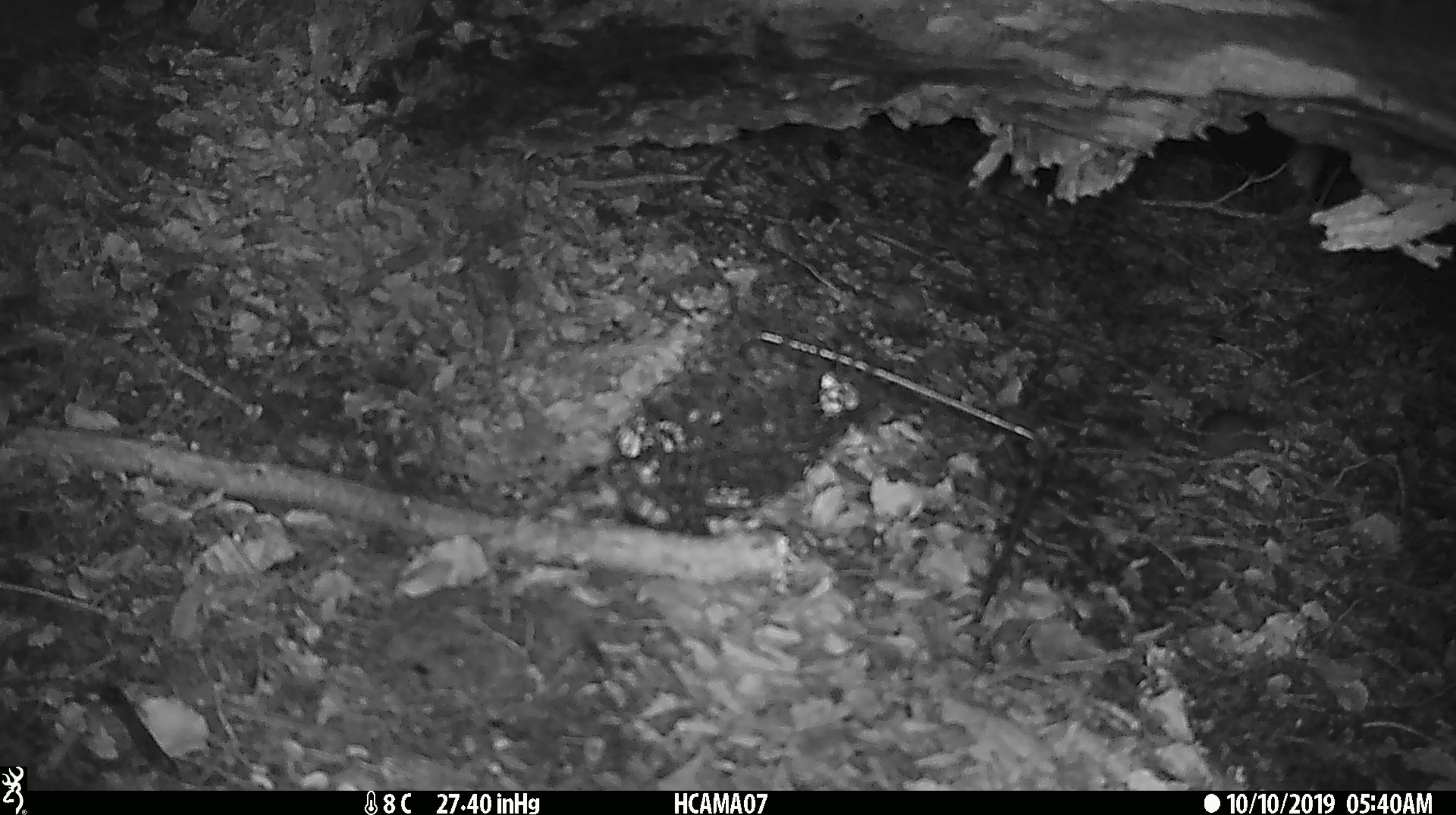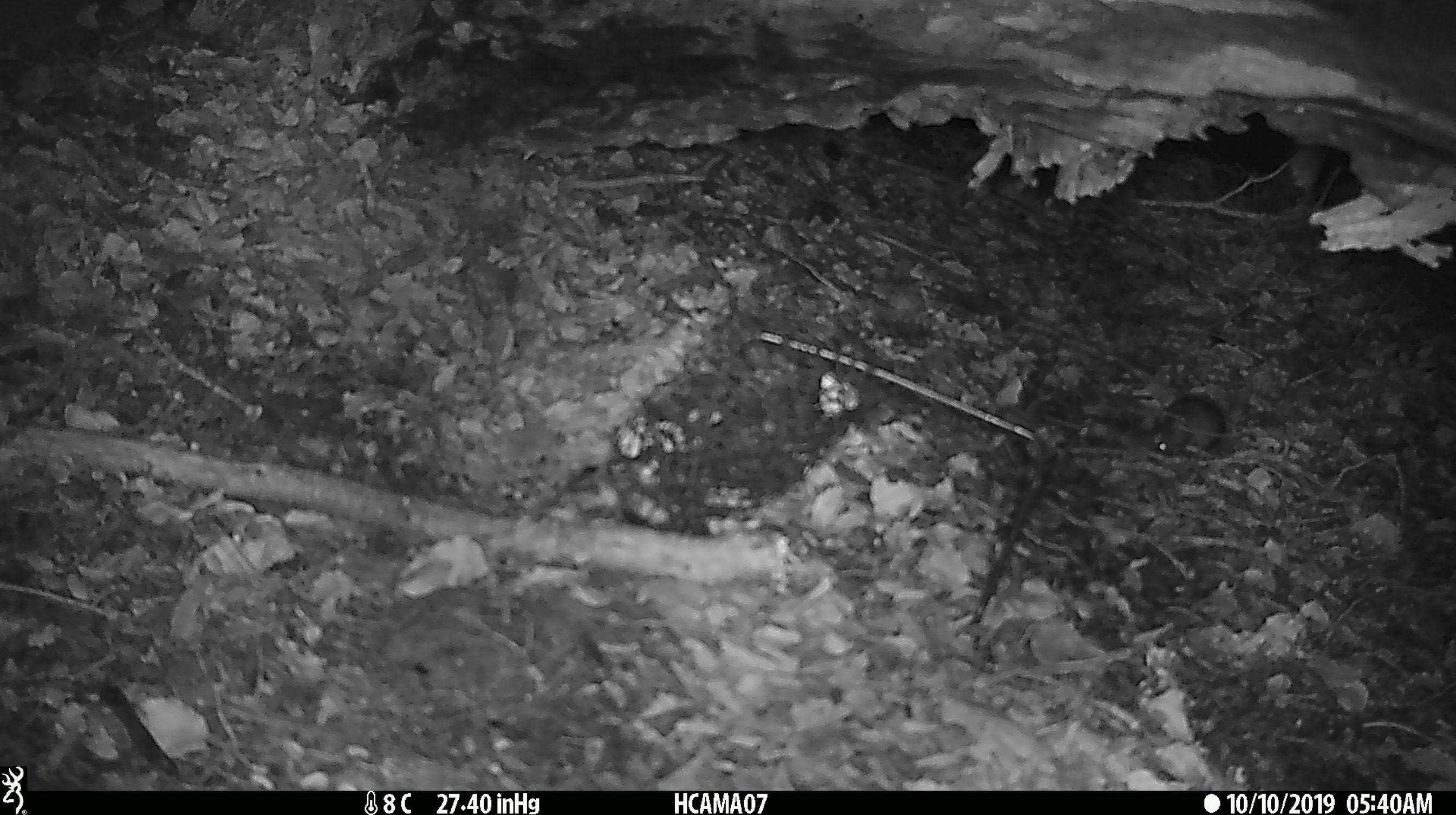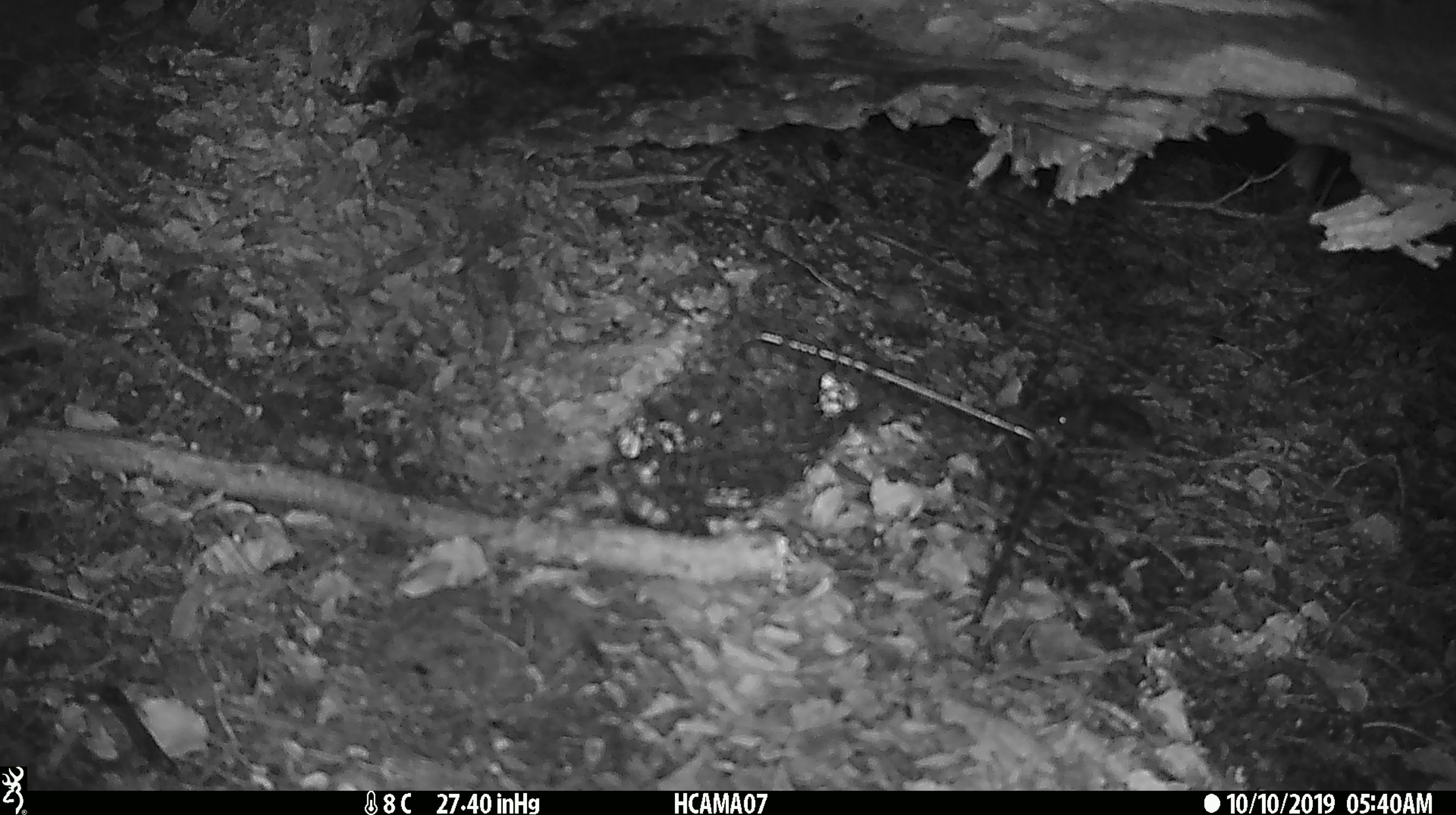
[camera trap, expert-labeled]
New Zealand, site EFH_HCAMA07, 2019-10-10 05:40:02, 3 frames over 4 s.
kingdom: Animalia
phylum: Chordata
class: Mammalia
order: Rodentia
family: Muridae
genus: Mus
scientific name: Mus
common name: mouse